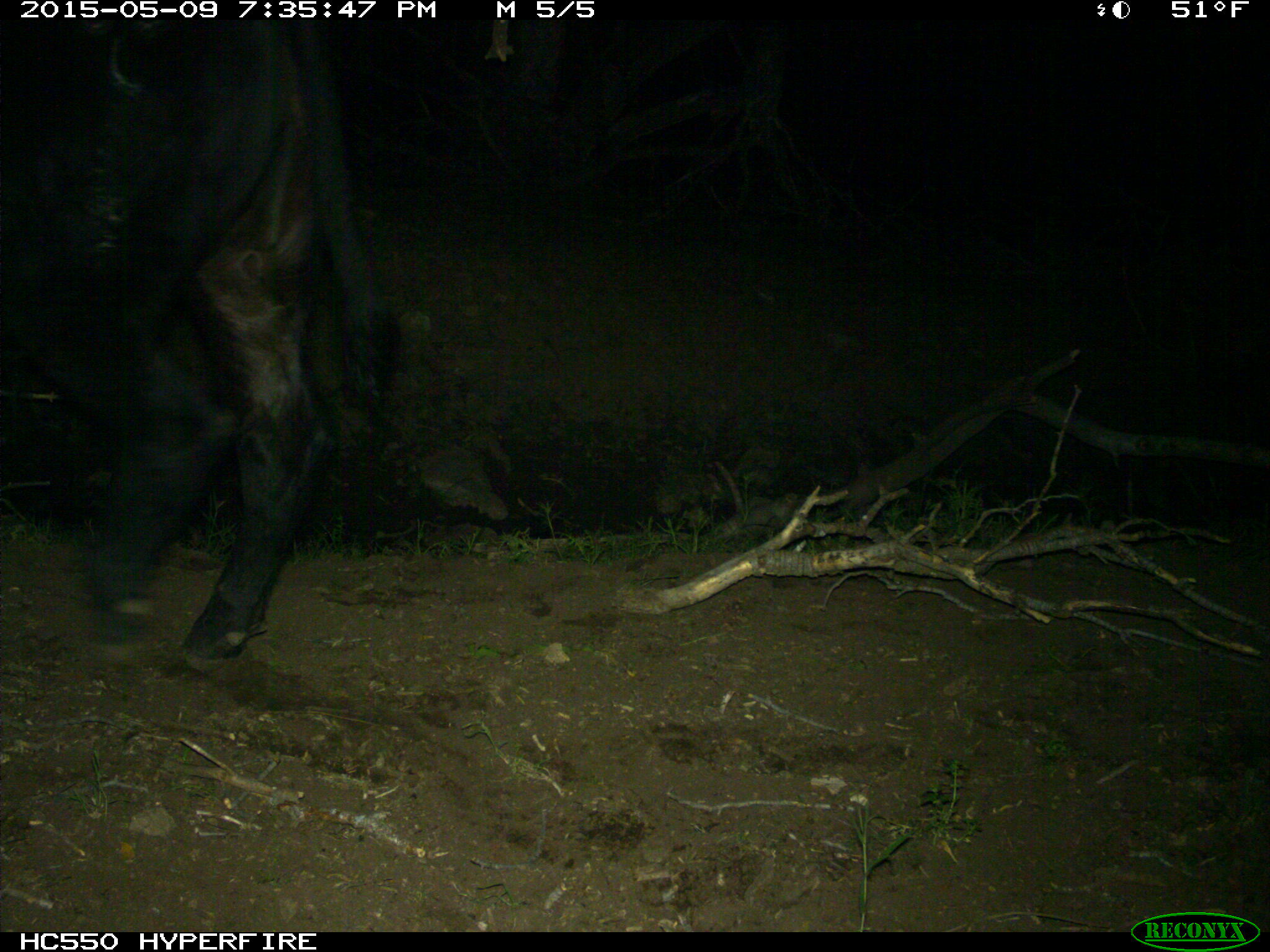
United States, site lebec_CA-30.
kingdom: Animalia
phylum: Chordata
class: Mammalia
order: Artiodactyla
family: Bovidae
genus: Bos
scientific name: Bos taurus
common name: domestic cow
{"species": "Bos taurus (domestic cow)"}